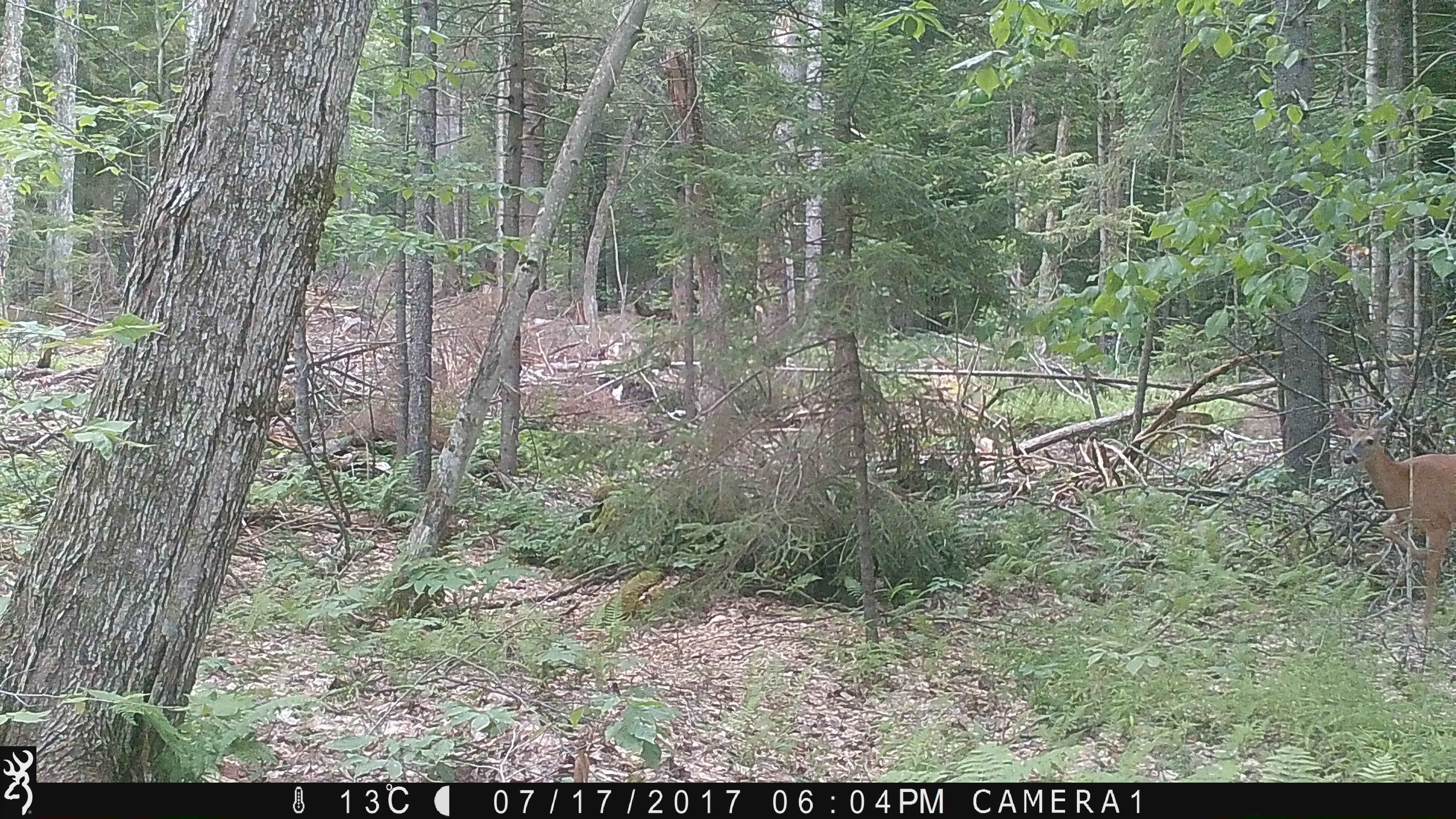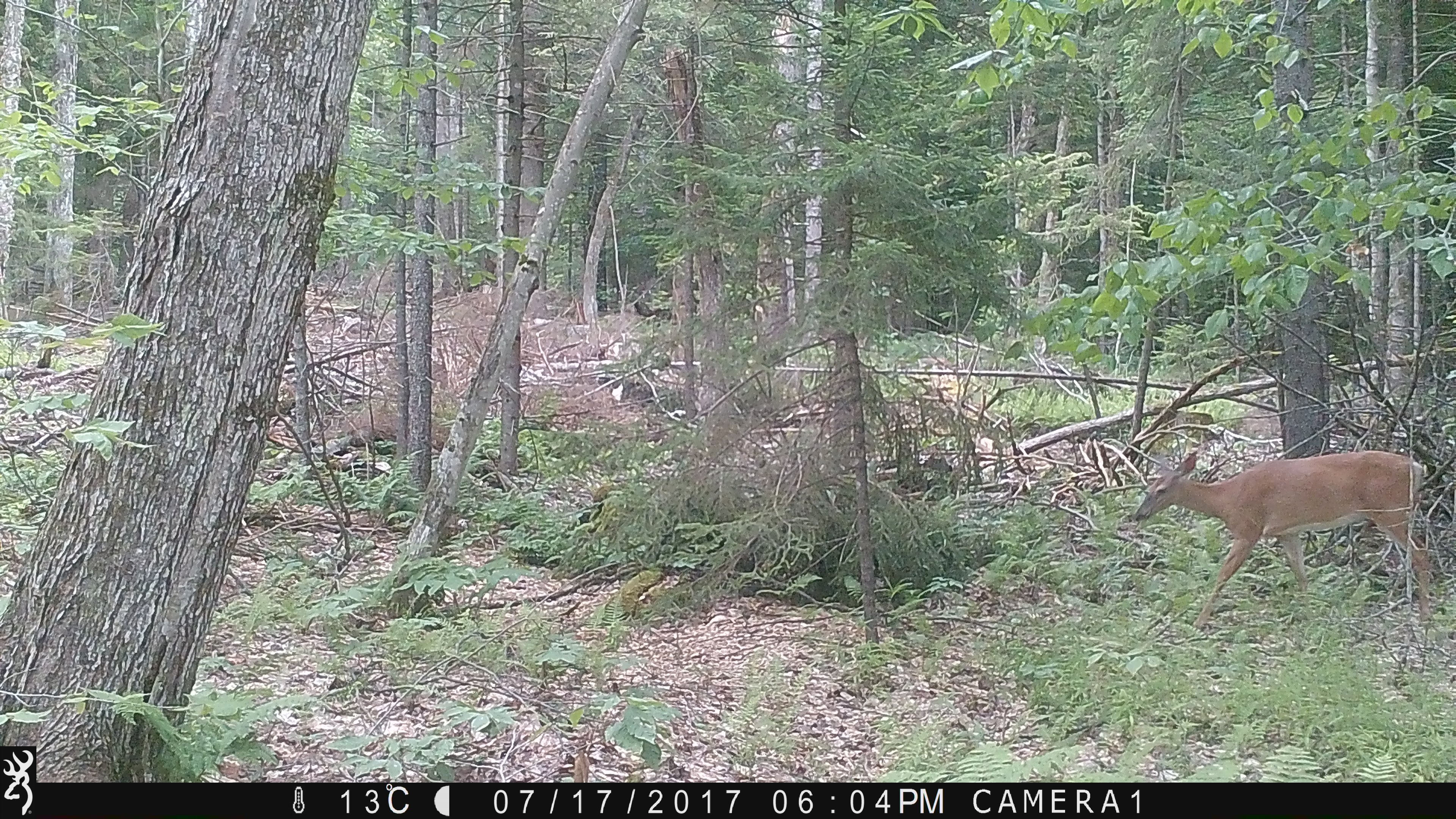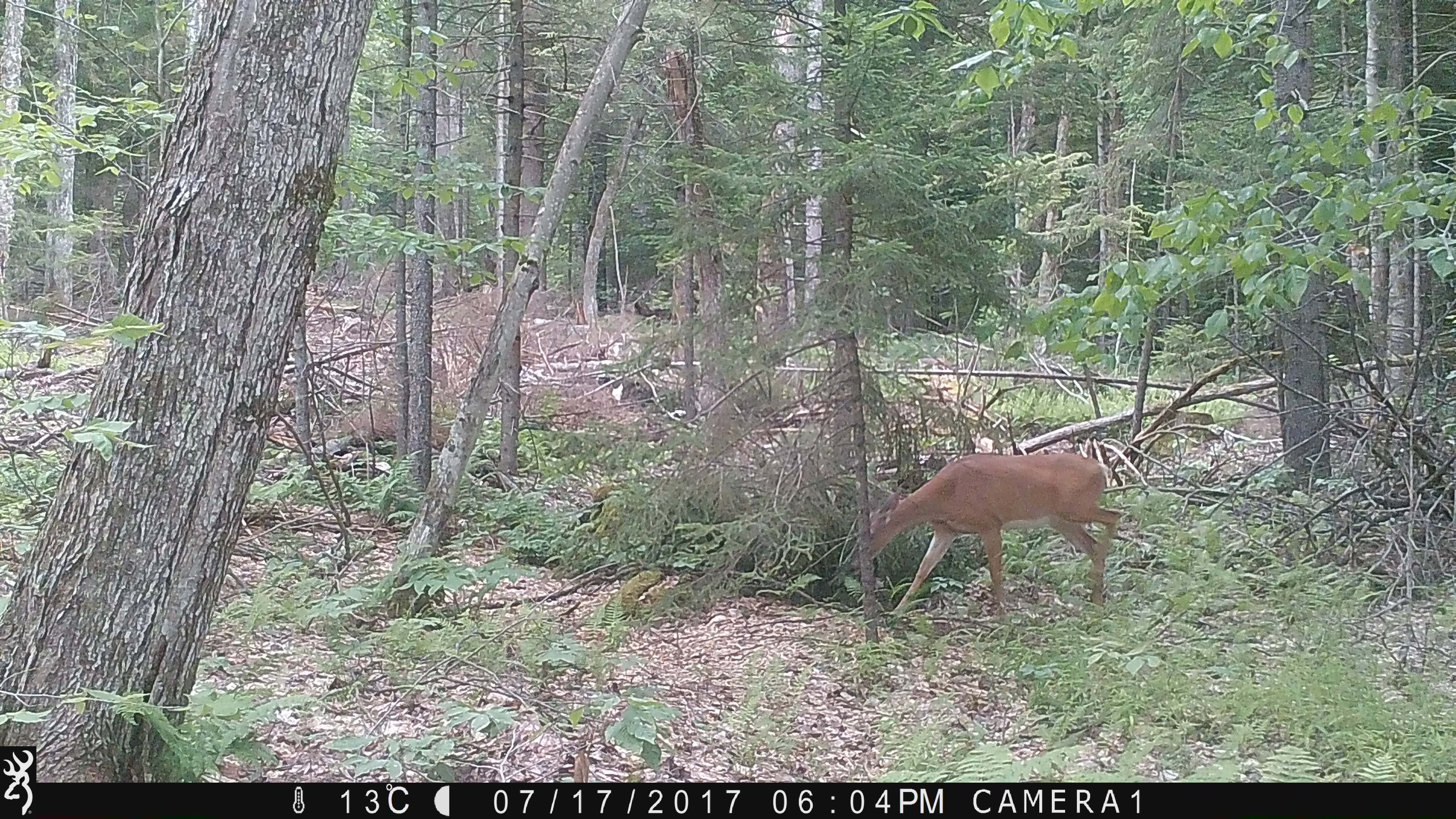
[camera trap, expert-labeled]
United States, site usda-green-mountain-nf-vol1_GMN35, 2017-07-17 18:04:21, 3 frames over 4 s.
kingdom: Animalia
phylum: Chordata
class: Mammalia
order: Artiodactyla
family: Cervidae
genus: Odocoileus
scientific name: Odocoileus virginianus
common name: white-tailed deer